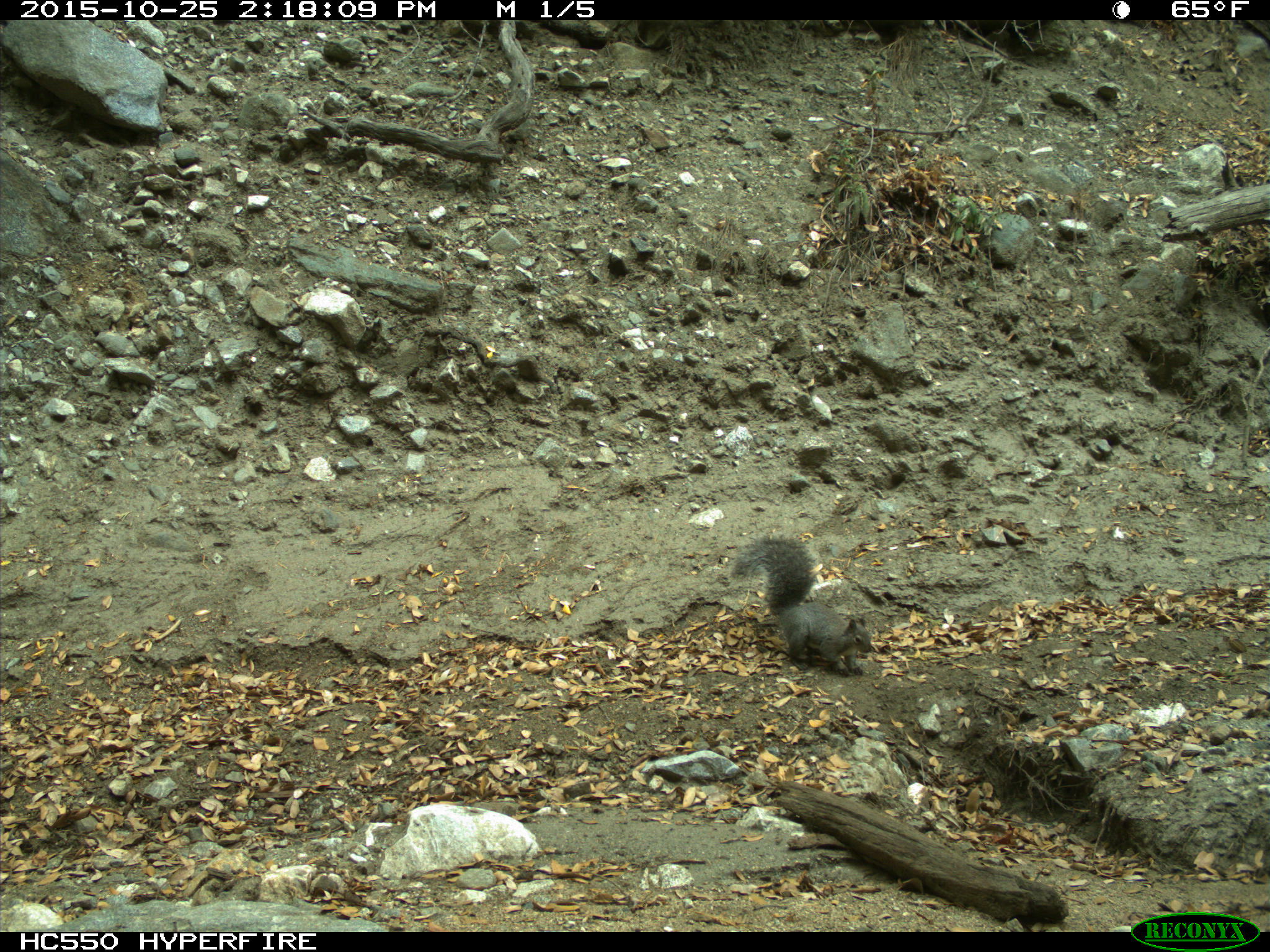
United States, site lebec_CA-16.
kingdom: Animalia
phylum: Chordata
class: Mammalia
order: Rodentia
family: Sciuridae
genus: Sciurus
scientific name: Sciurus carolinensis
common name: eastern gray squirrel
Sciurus carolinensis (eastern gray squirrel).